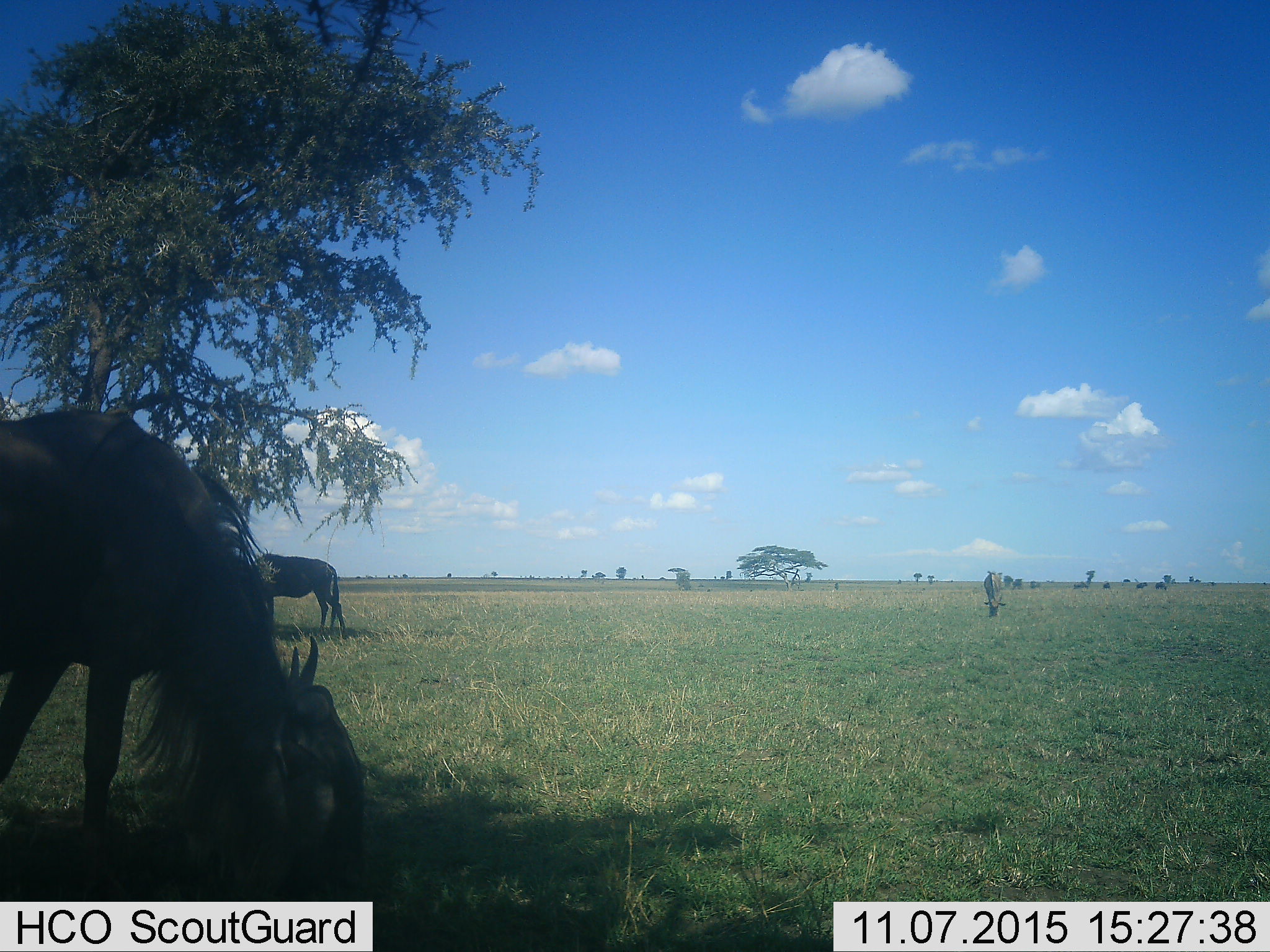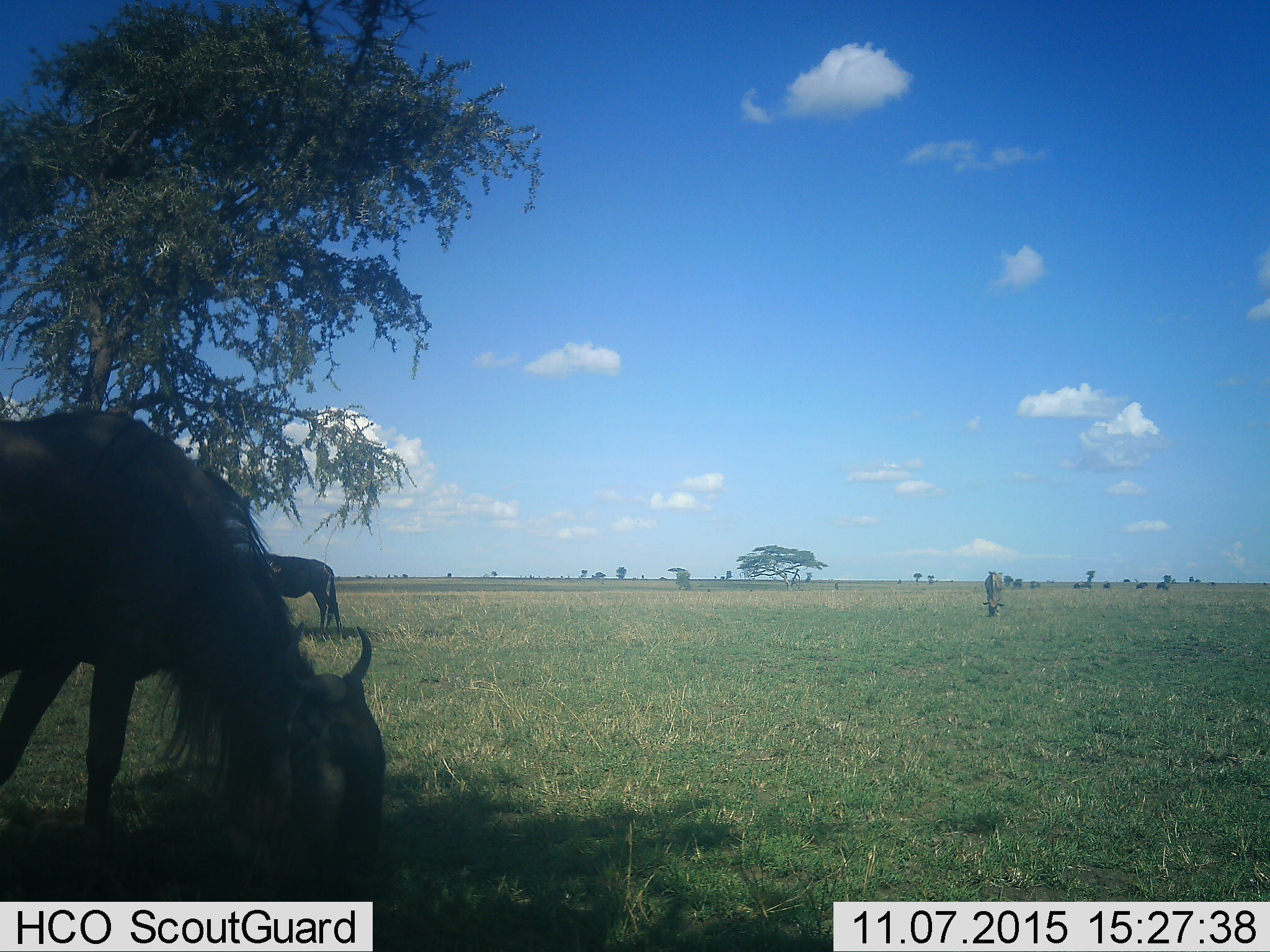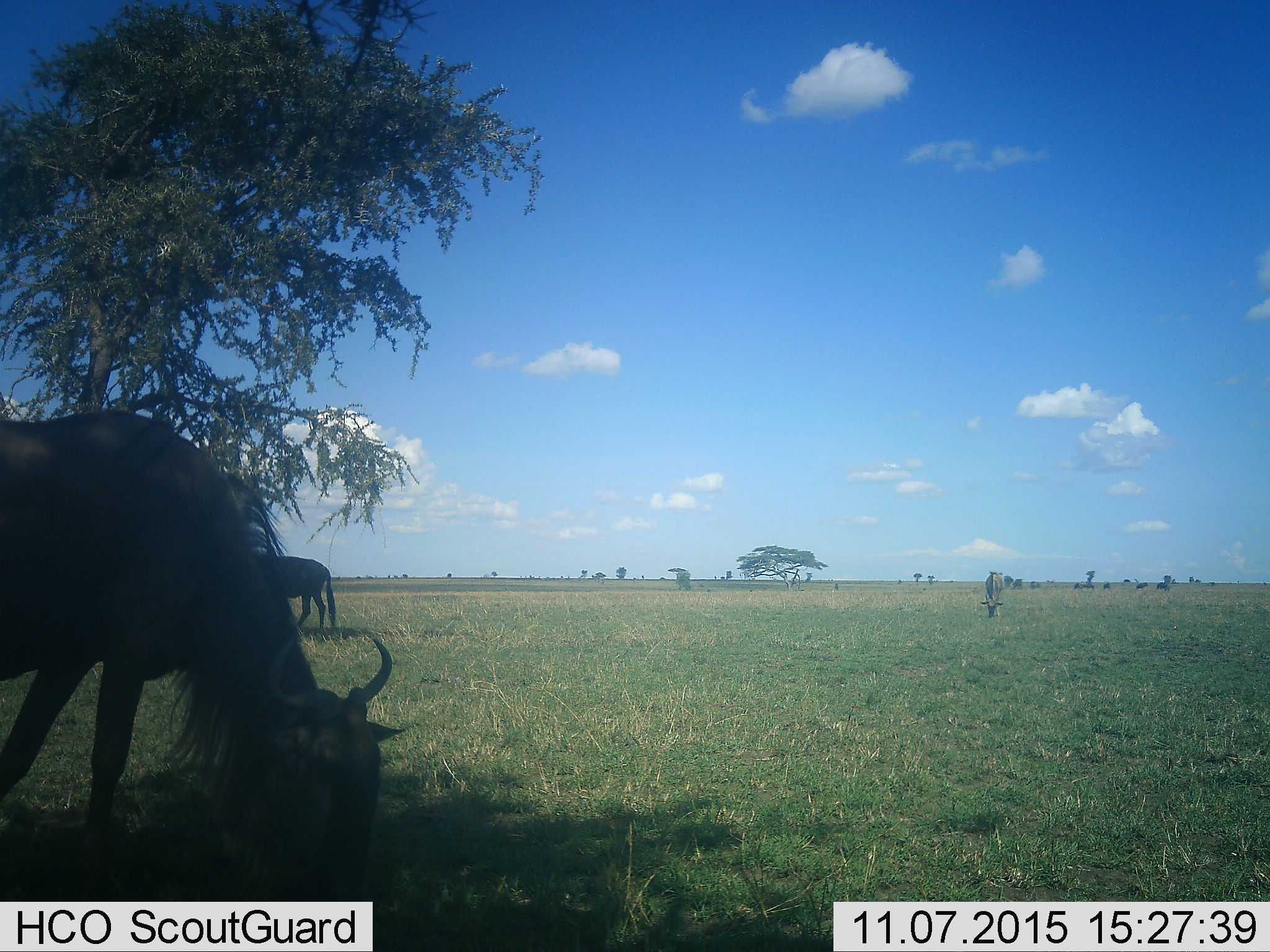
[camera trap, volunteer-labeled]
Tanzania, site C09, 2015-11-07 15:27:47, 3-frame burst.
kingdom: Animalia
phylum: Chordata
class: Mammalia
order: Artiodactyla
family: Bovidae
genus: Connochaetes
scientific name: Connochaetes taurinus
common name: blue wildebeest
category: wildebeest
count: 3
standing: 53%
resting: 0%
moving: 12%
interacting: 0%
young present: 6%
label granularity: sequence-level